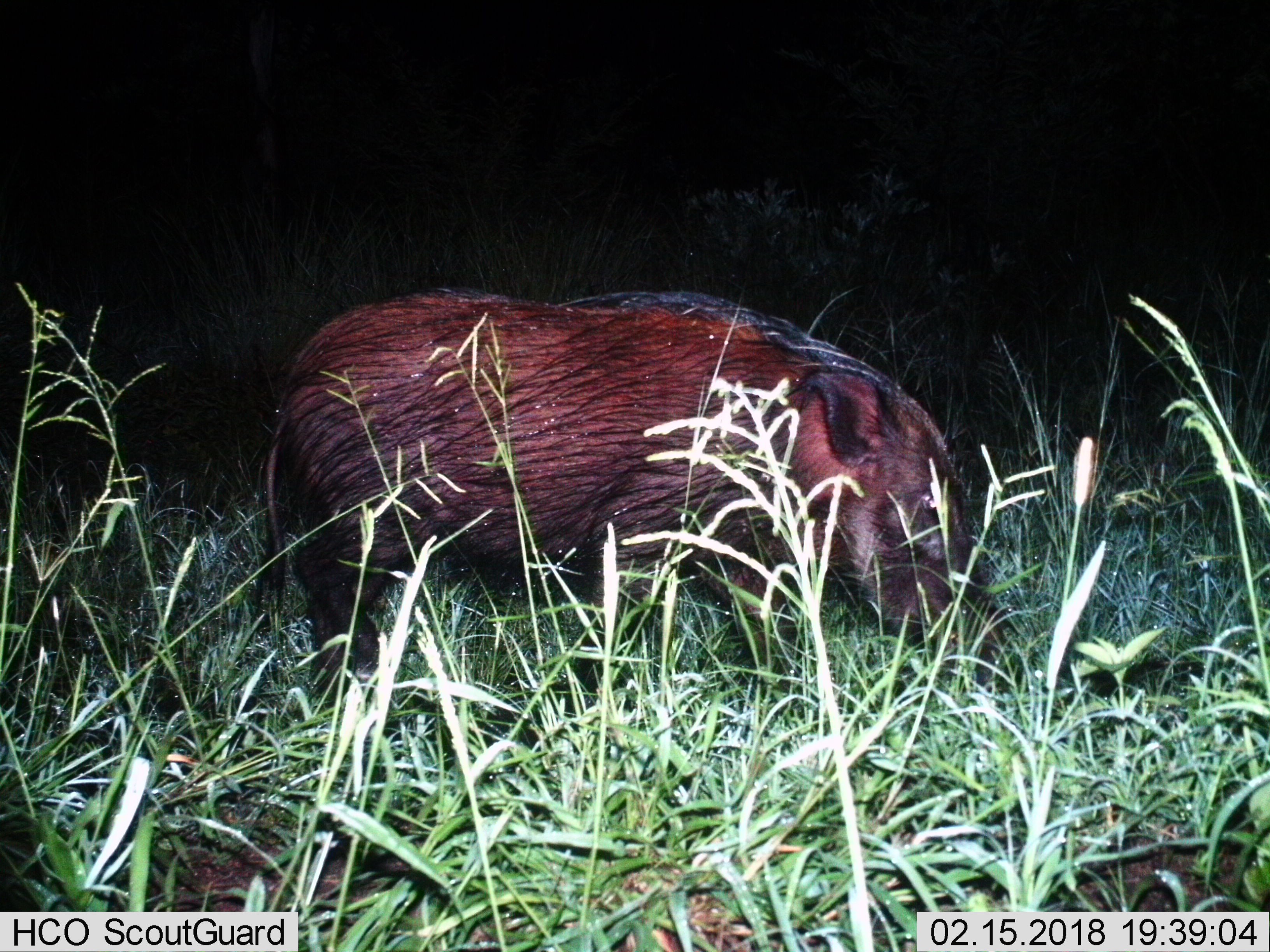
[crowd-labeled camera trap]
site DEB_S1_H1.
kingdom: Animalia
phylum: Chordata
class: Mammalia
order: Artiodactyla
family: Suidae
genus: Potamochoerus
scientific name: Potamochoerus larvatus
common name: bushpig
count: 1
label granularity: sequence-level